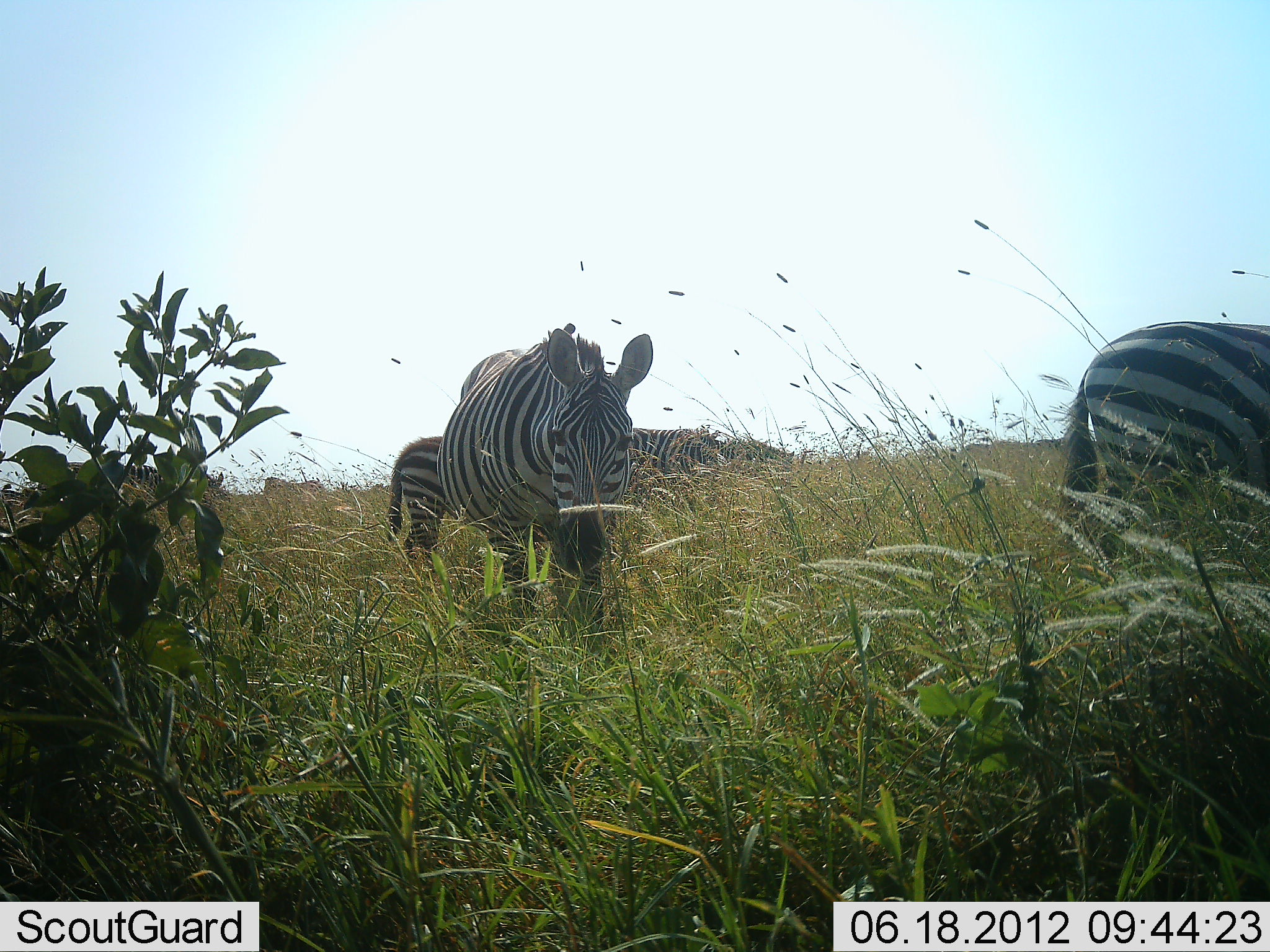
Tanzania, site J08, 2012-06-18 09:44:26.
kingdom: Animalia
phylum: Chordata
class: Mammalia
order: Perissodactyla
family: Equidae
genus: Equus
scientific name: Equus quagga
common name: plains zebra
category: zebra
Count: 5.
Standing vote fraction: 50%.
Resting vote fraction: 0%.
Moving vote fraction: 50%.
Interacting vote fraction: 0%.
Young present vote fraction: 0%.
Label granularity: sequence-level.